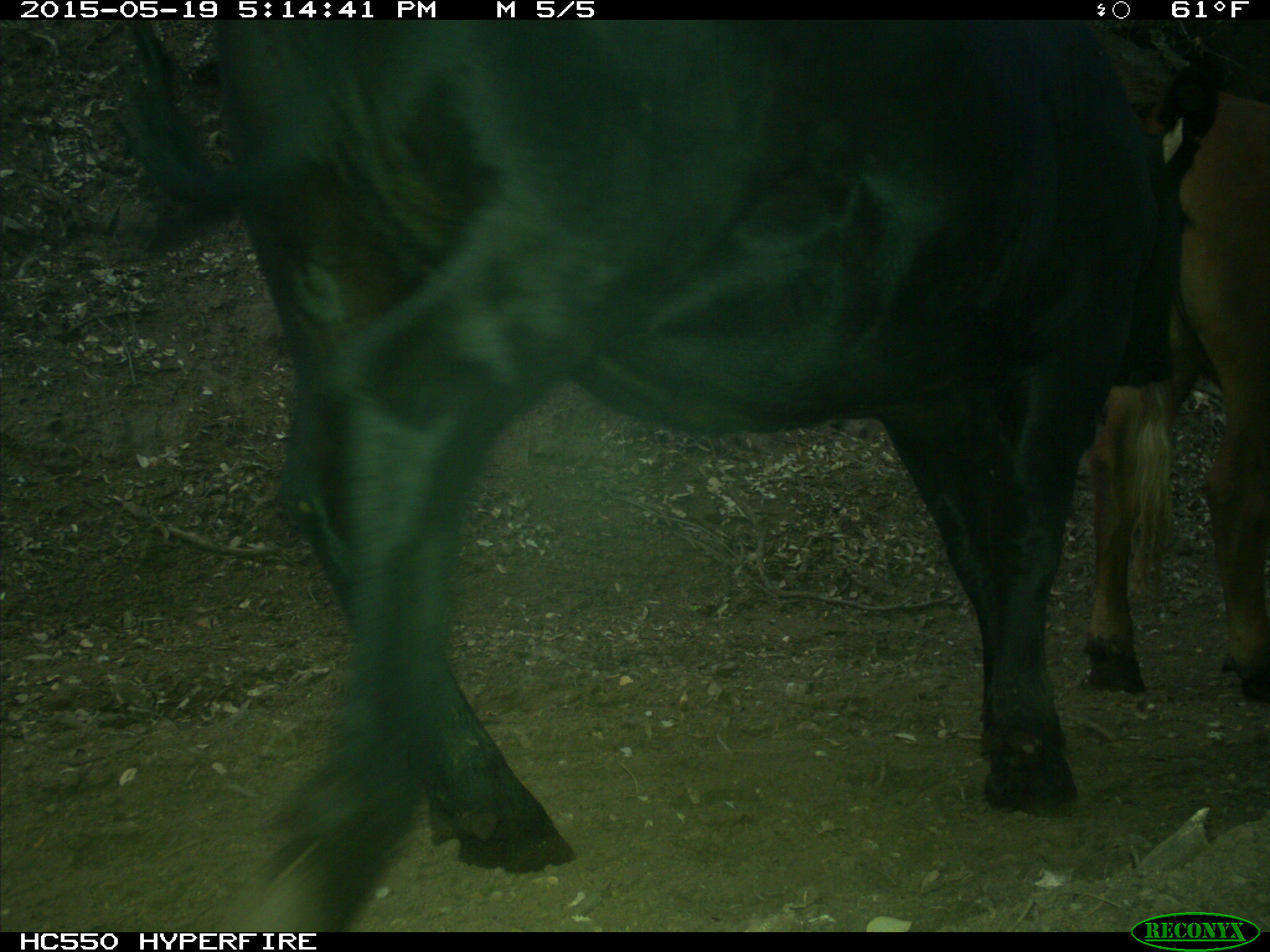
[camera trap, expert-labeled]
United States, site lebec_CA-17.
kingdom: Animalia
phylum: Chordata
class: Mammalia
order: Artiodactyla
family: Bovidae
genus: Bos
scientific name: Bos taurus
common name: domestic cow